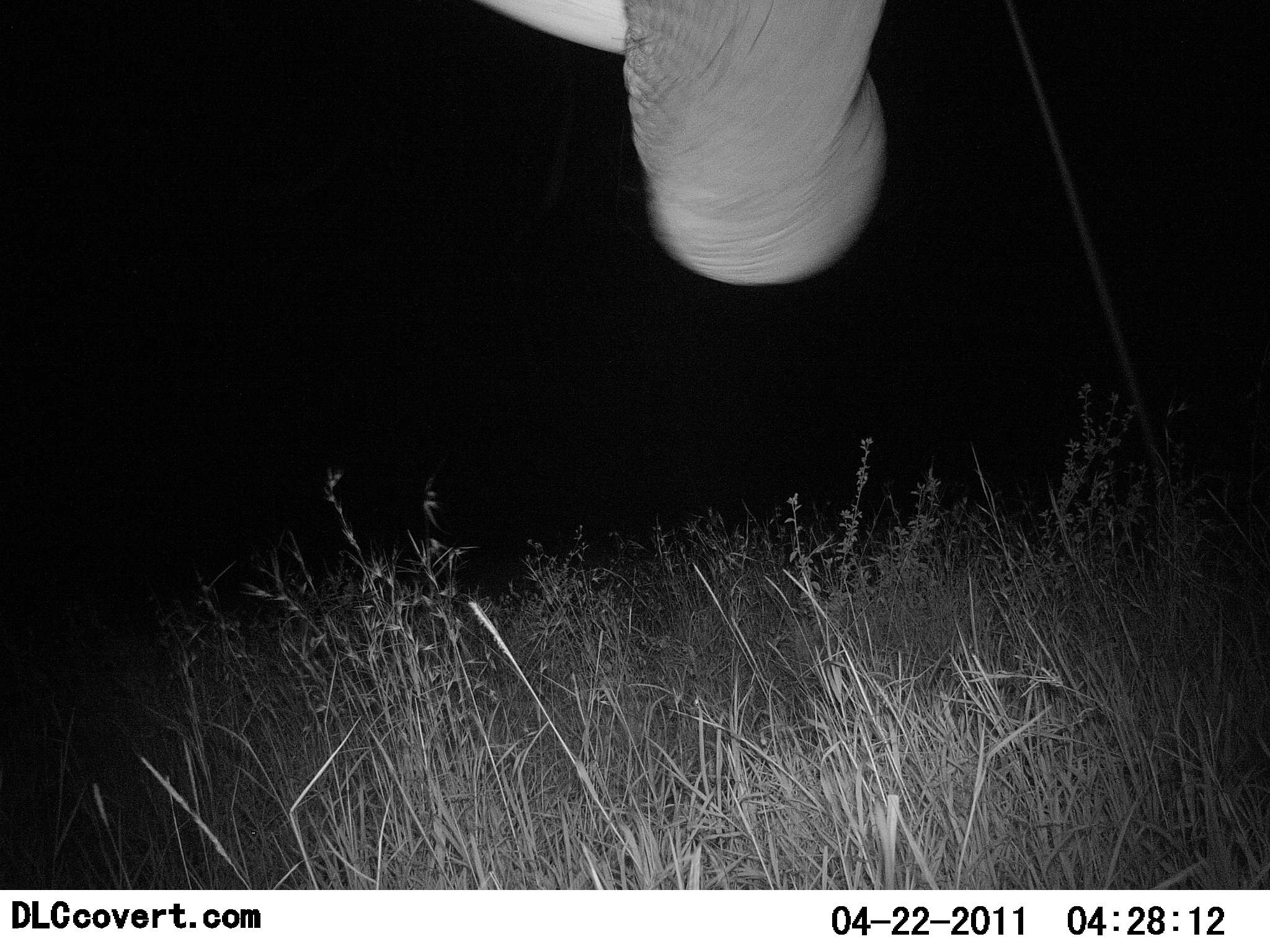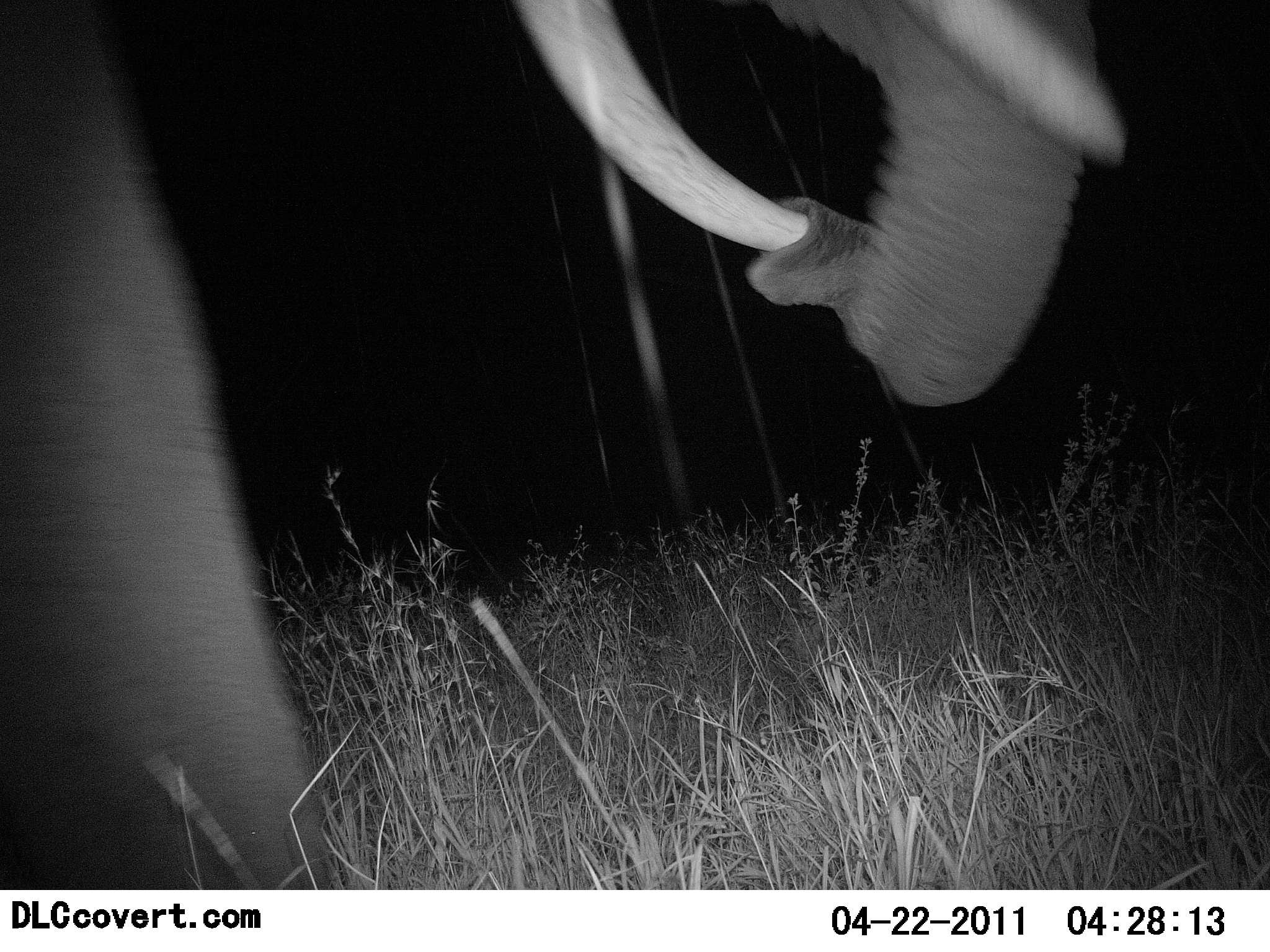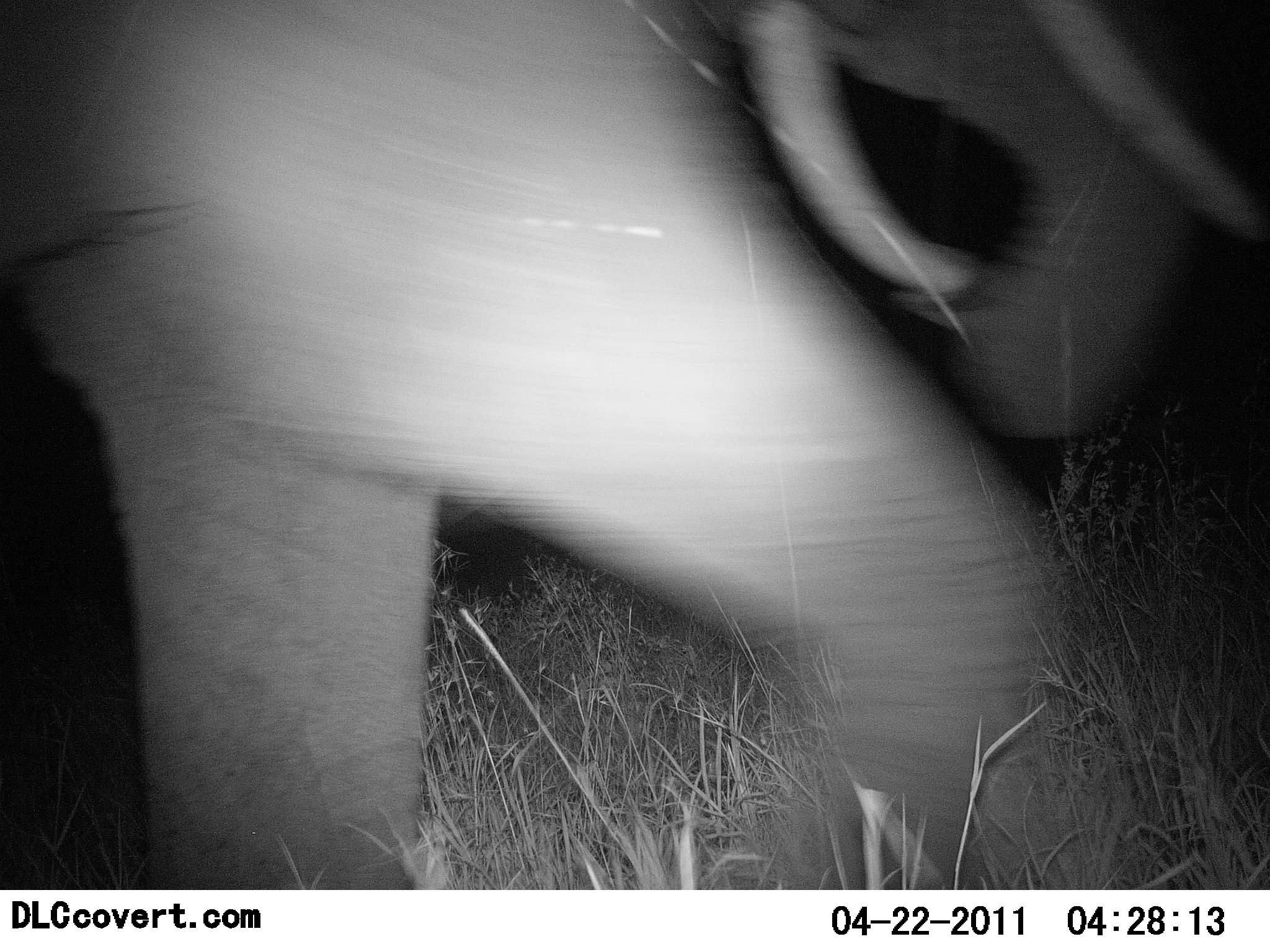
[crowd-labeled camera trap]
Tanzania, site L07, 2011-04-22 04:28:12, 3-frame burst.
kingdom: Animalia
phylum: Chordata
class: Mammalia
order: Proboscidea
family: Elephantidae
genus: Loxodonta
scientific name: Loxodonta africana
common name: african bush elephant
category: elephant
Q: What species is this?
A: Elephant (african bush elephant) (Loxodonta africana).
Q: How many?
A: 1.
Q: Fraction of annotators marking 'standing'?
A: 14%.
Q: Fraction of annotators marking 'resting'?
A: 0%.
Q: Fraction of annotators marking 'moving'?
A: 86%.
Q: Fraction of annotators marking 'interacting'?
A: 7%.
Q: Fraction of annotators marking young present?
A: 0%.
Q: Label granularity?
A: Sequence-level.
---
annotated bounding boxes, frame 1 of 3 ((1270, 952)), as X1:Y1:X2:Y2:
animal: 478:0:889:280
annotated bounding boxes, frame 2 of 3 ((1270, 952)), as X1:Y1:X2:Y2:
animal: 0:0:1125:888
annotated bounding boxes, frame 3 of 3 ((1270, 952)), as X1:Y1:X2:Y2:
animal: 0:1:1270:890